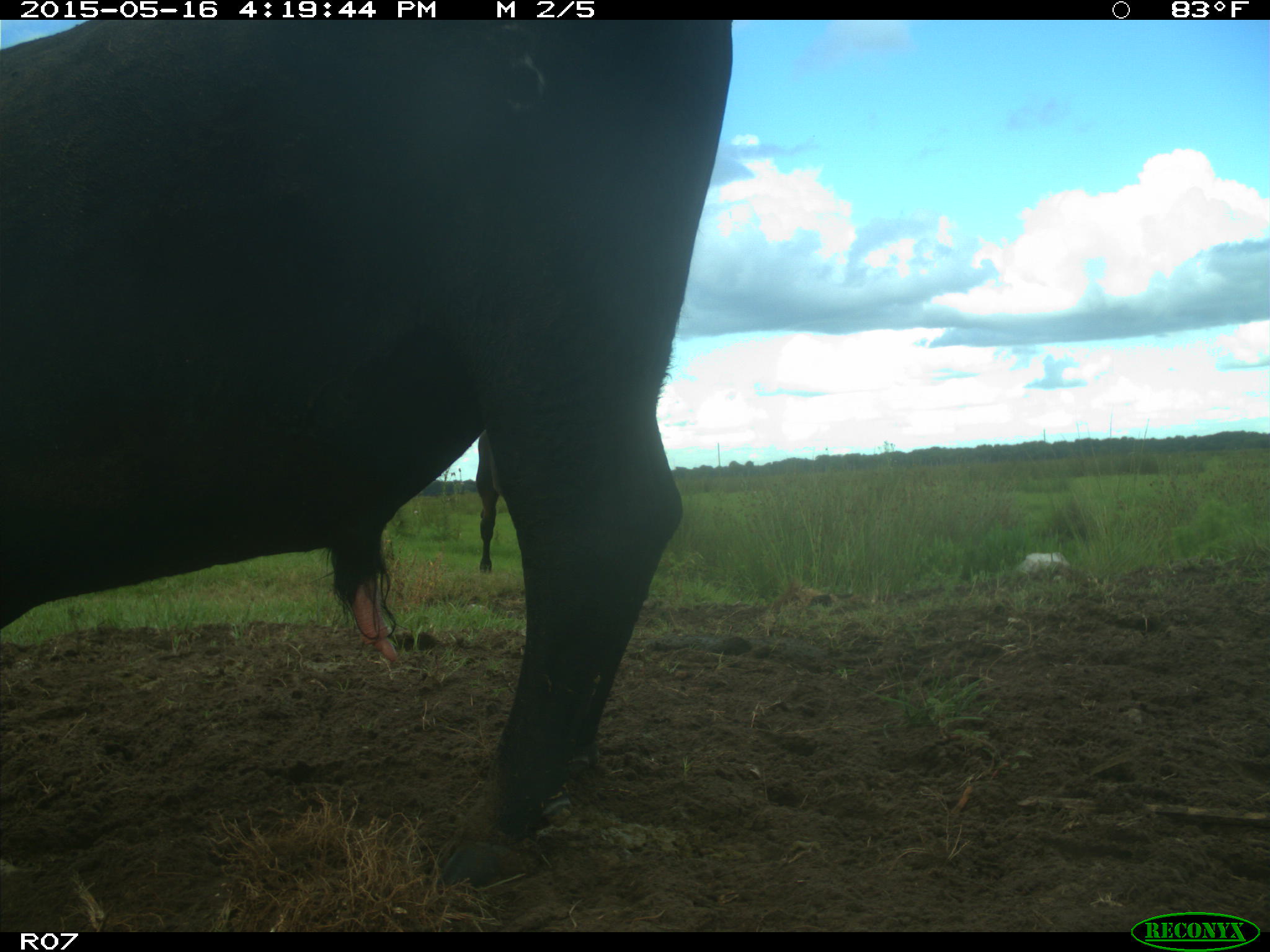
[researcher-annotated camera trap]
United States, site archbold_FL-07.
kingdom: Animalia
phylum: Chordata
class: Mammalia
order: Artiodactyla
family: Bovidae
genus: Bos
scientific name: Bos taurus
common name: domestic cow